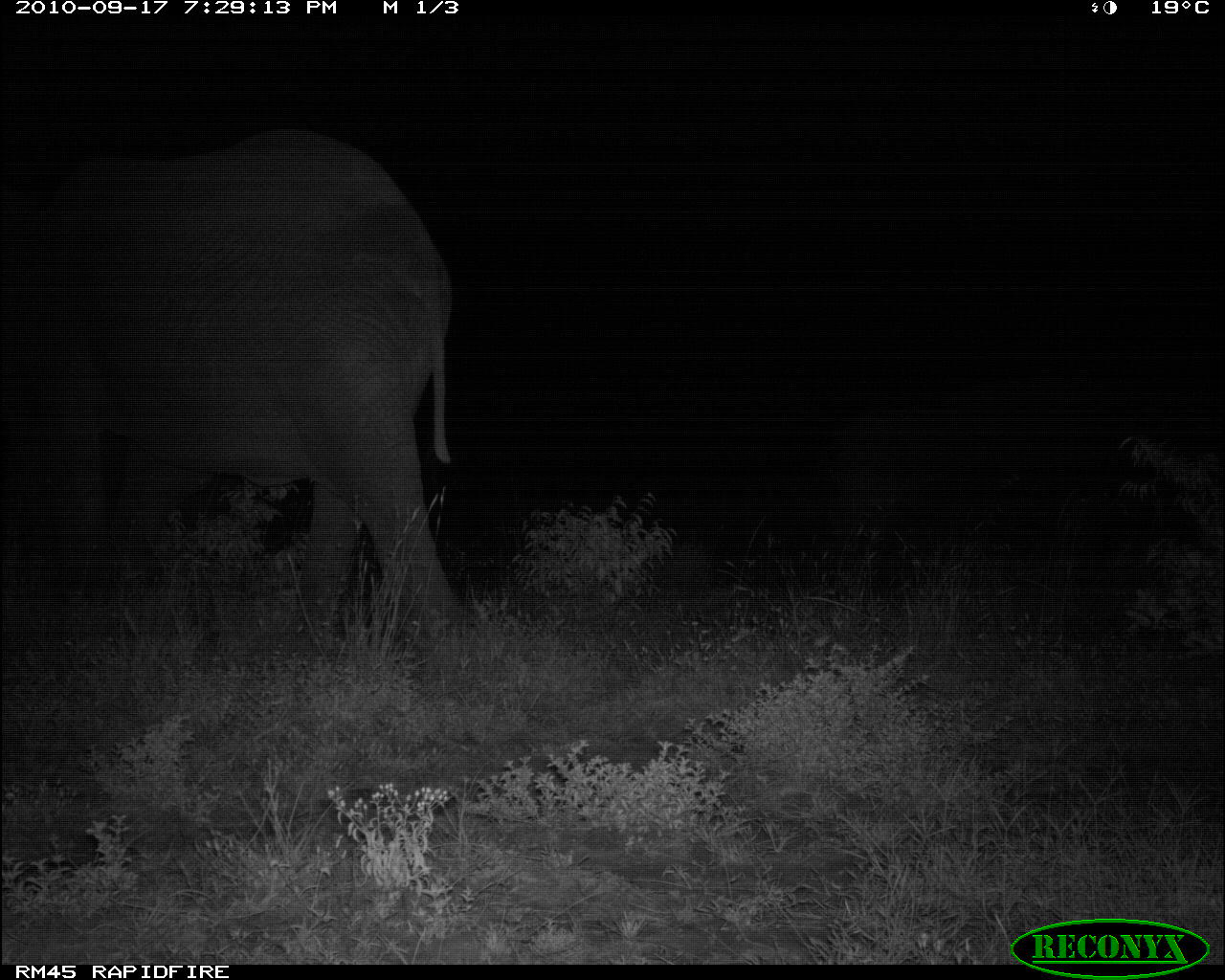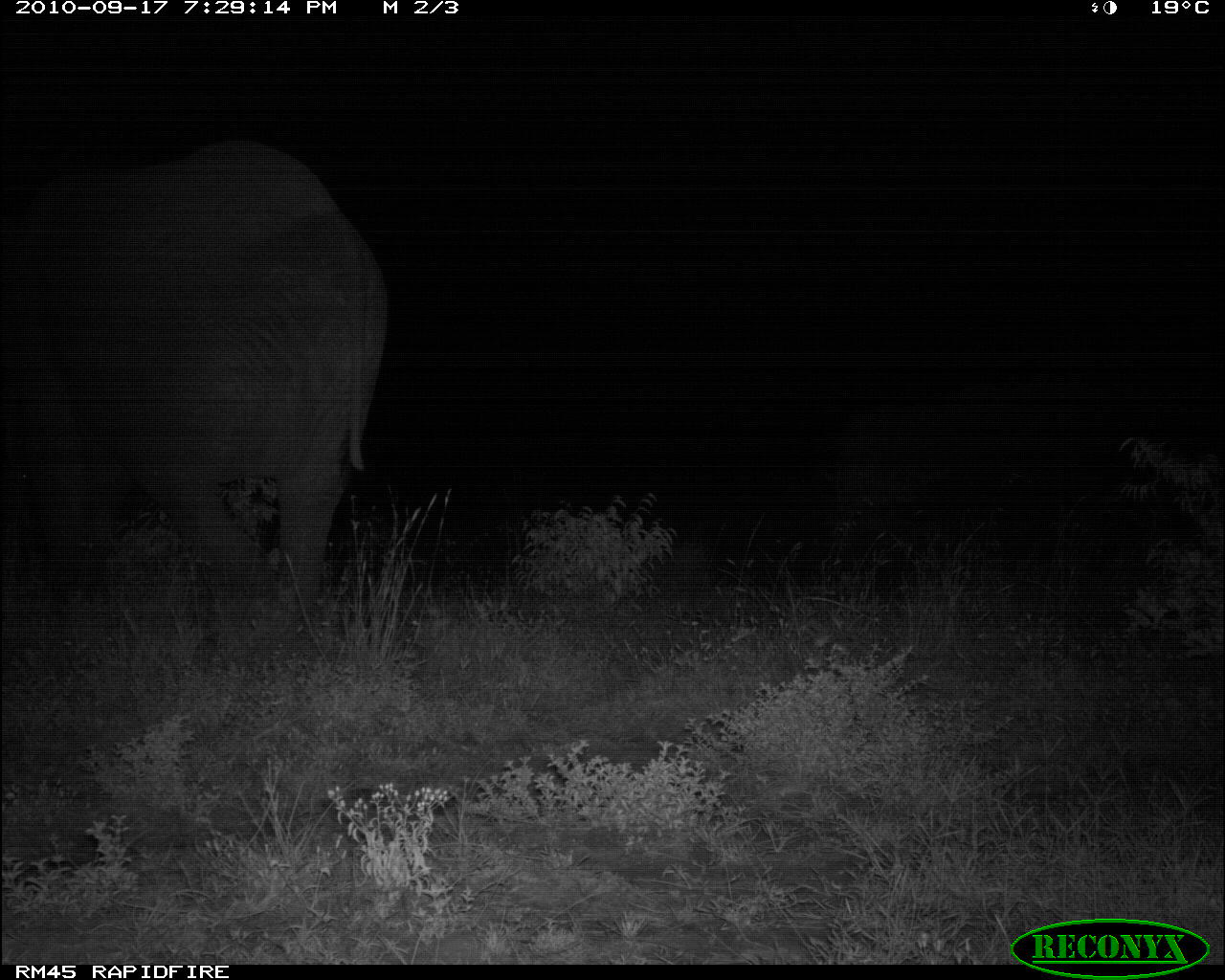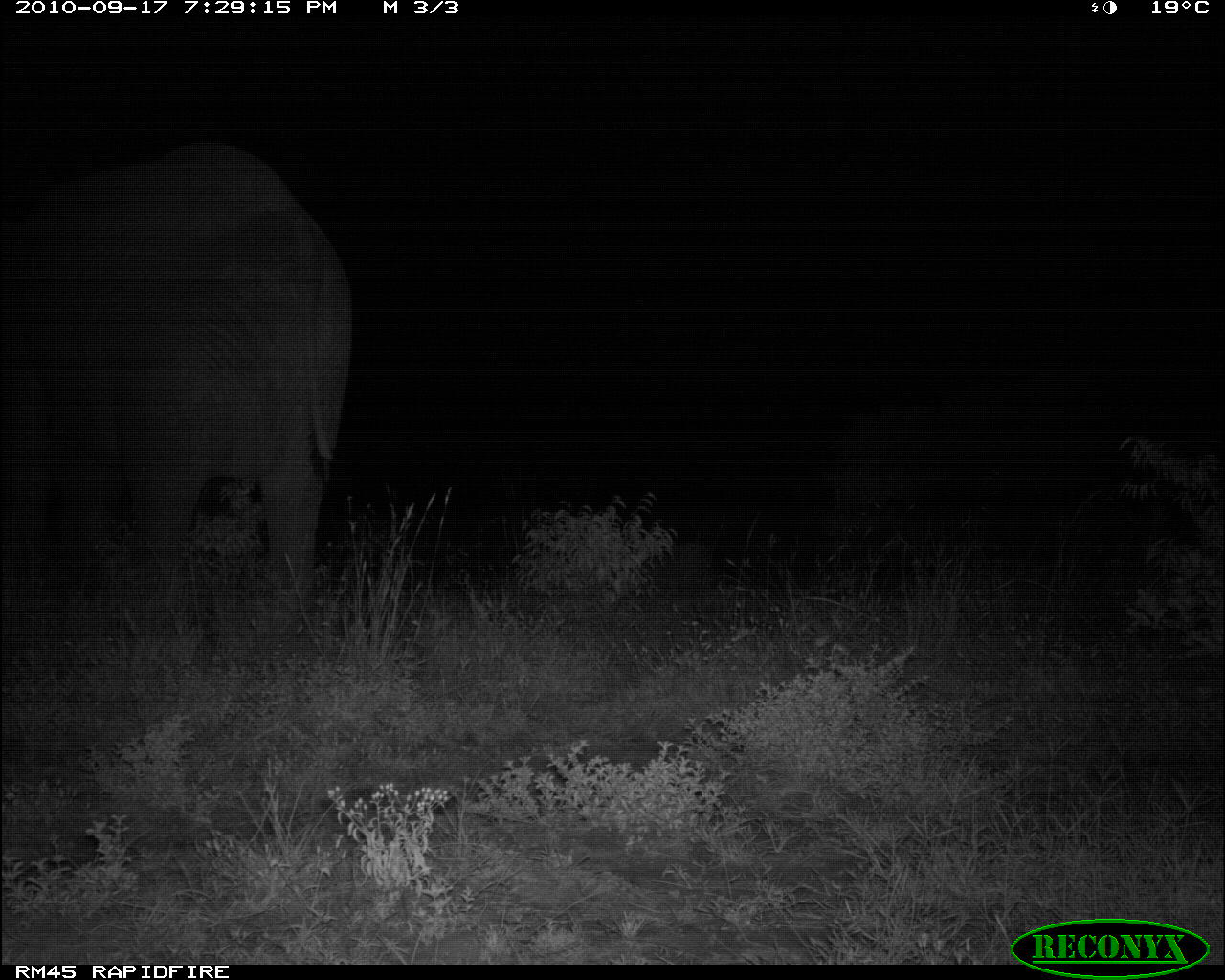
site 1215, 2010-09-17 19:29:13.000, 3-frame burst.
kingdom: Animalia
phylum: Chordata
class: Mammalia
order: Proboscidea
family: Elephantidae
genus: Loxodonta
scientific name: Loxodonta africana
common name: african bush elephant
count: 1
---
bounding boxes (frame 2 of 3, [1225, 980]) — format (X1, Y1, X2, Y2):
loxodonta africana: (1, 137, 389, 608)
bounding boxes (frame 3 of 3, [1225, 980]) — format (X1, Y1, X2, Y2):
loxodonta africana: (0, 138, 353, 585)